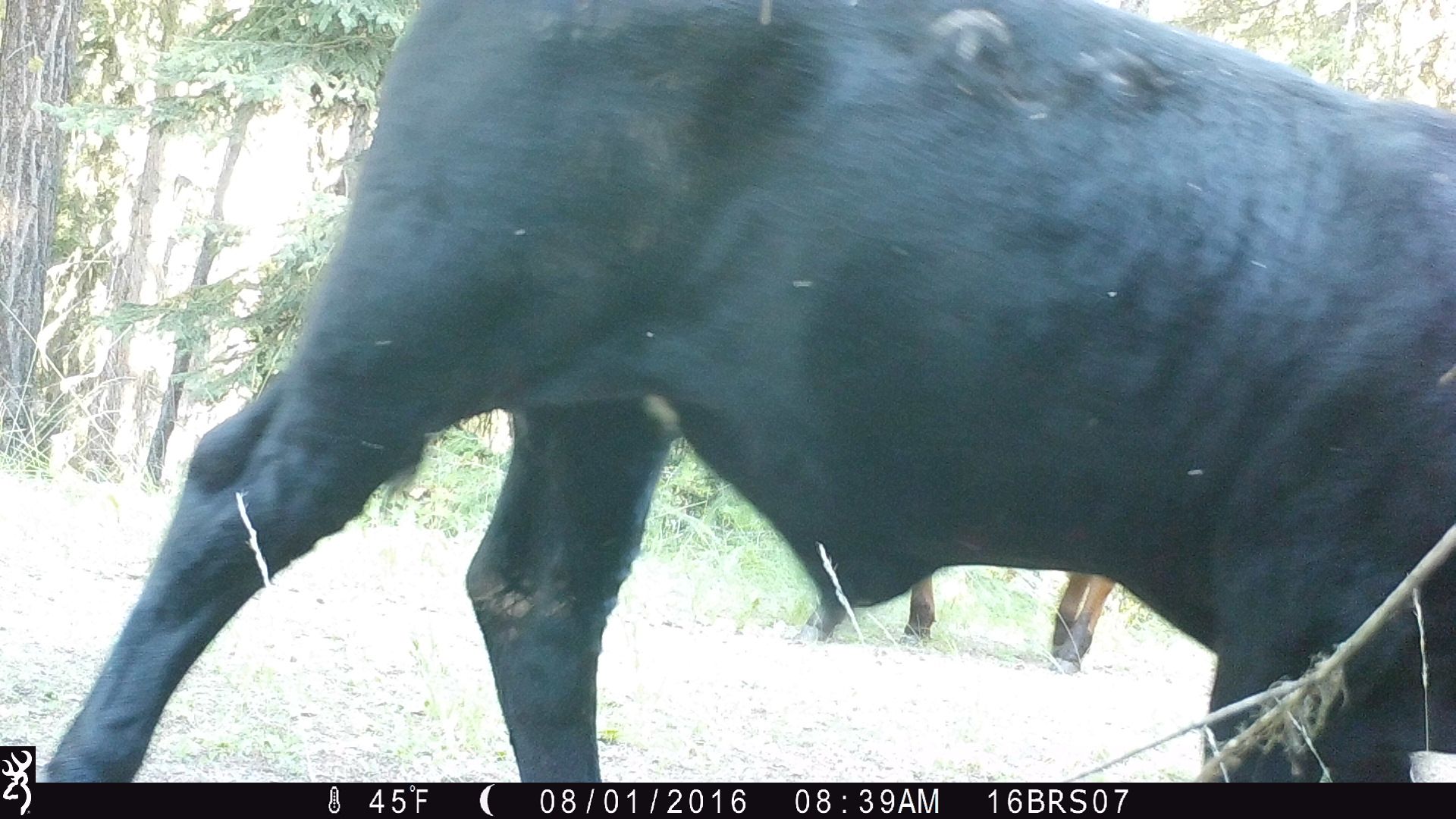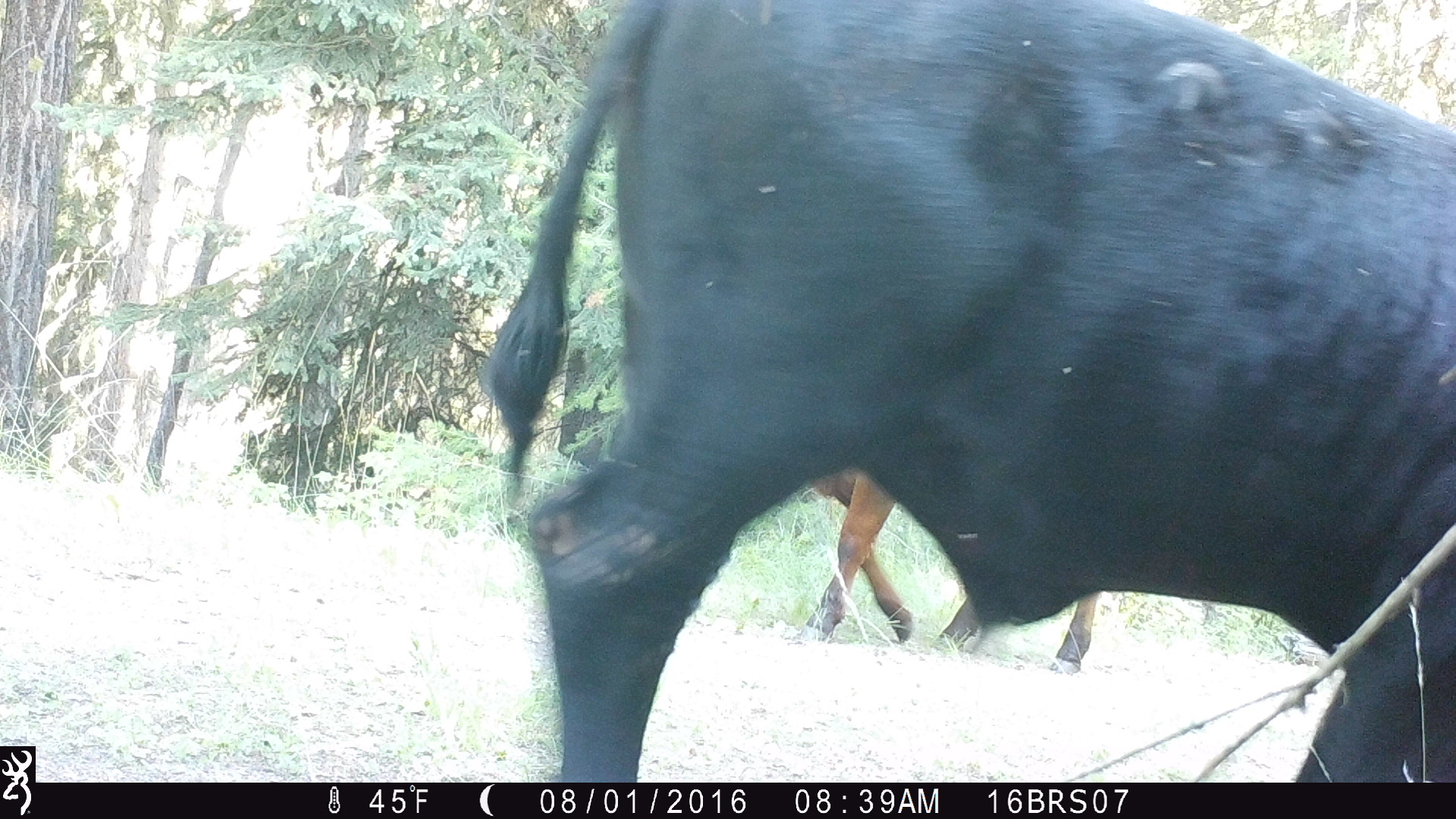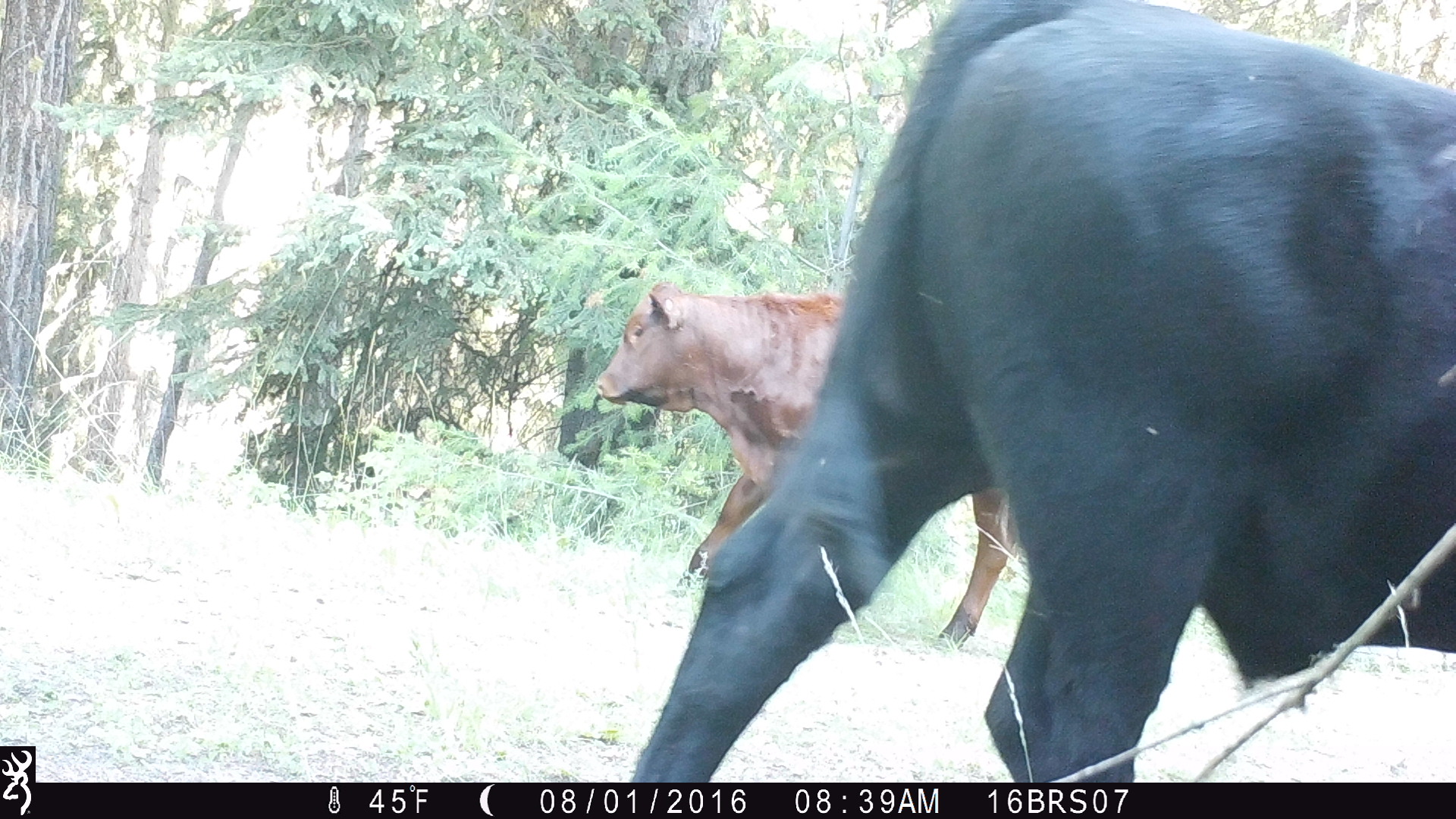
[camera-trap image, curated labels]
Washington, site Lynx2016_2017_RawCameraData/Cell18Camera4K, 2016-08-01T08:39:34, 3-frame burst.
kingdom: Animalia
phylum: Chordata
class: Mammalia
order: Artiodactyla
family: Bovidae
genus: Bos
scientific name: Bos taurus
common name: domestic cattle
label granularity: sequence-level